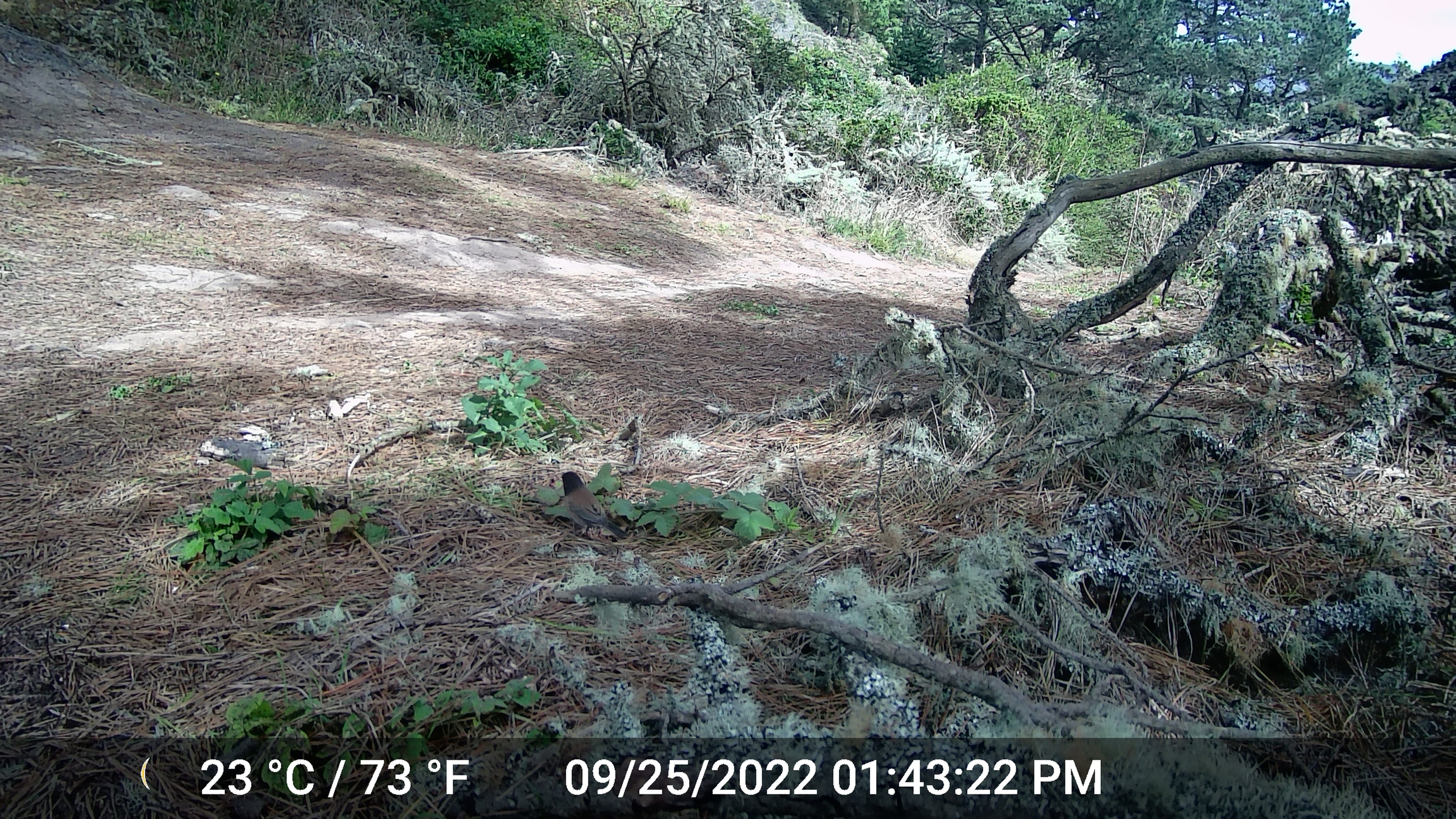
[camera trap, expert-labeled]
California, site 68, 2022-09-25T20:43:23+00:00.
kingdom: Animalia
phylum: Chordata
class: Aves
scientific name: Aves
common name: bird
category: unknown bird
Unknown bird (bird) (Aves).